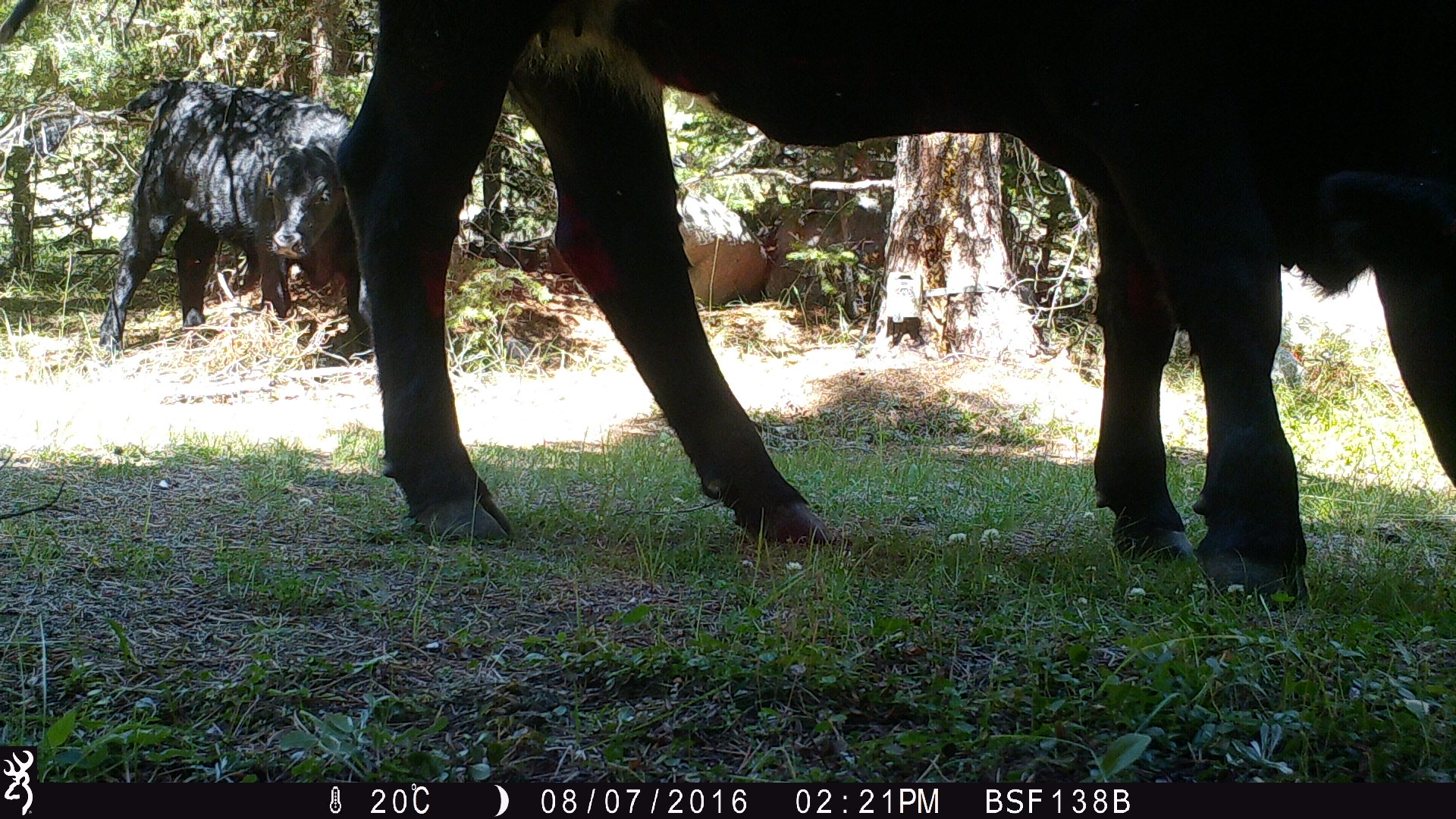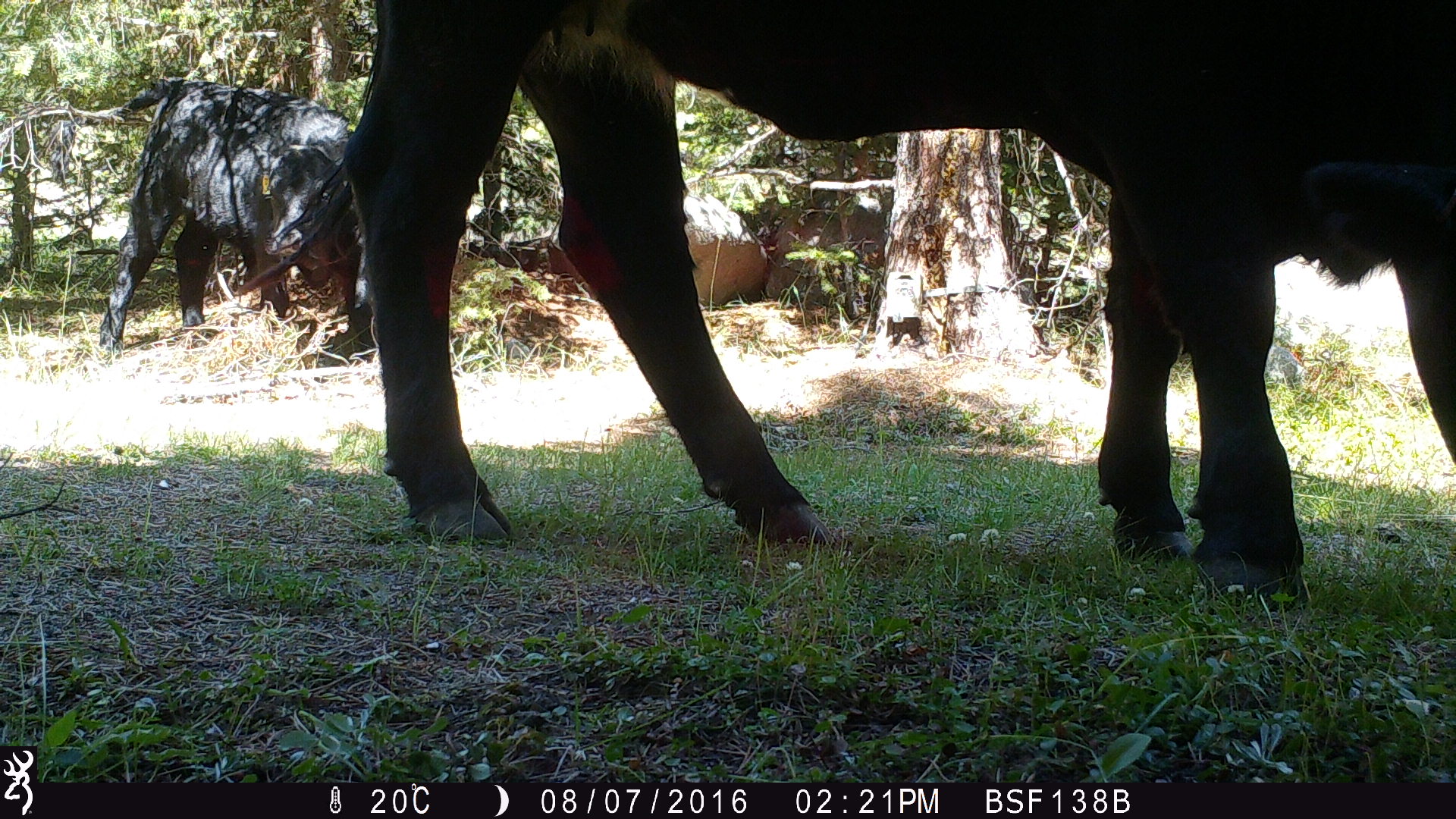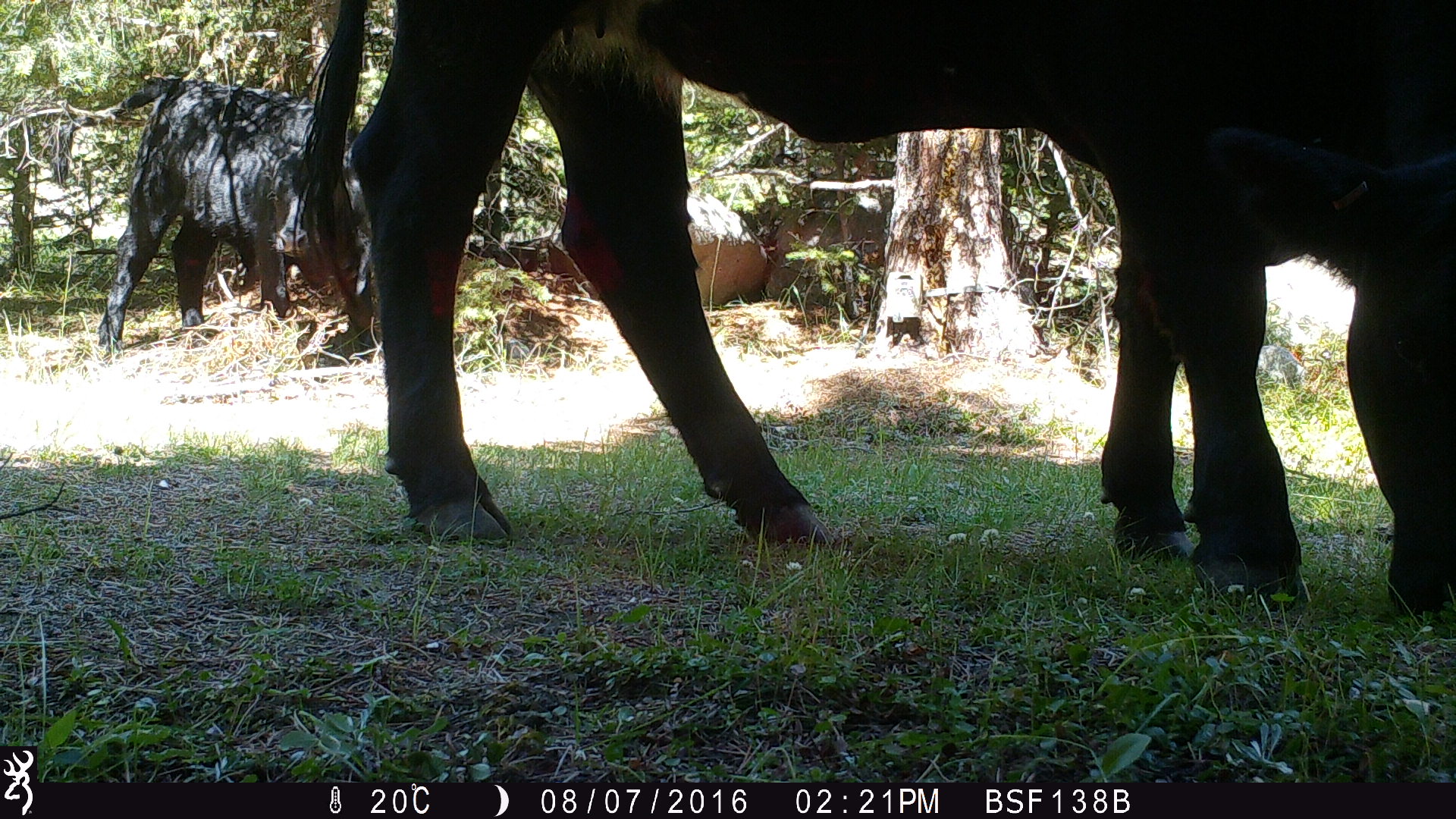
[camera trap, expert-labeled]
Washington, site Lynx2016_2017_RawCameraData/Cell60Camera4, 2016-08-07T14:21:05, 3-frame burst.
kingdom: Animalia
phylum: Chordata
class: Mammalia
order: Artiodactyla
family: Bovidae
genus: Bos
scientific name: Bos taurus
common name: domestic cattle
Domestic cattle (Bos taurus). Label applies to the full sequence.